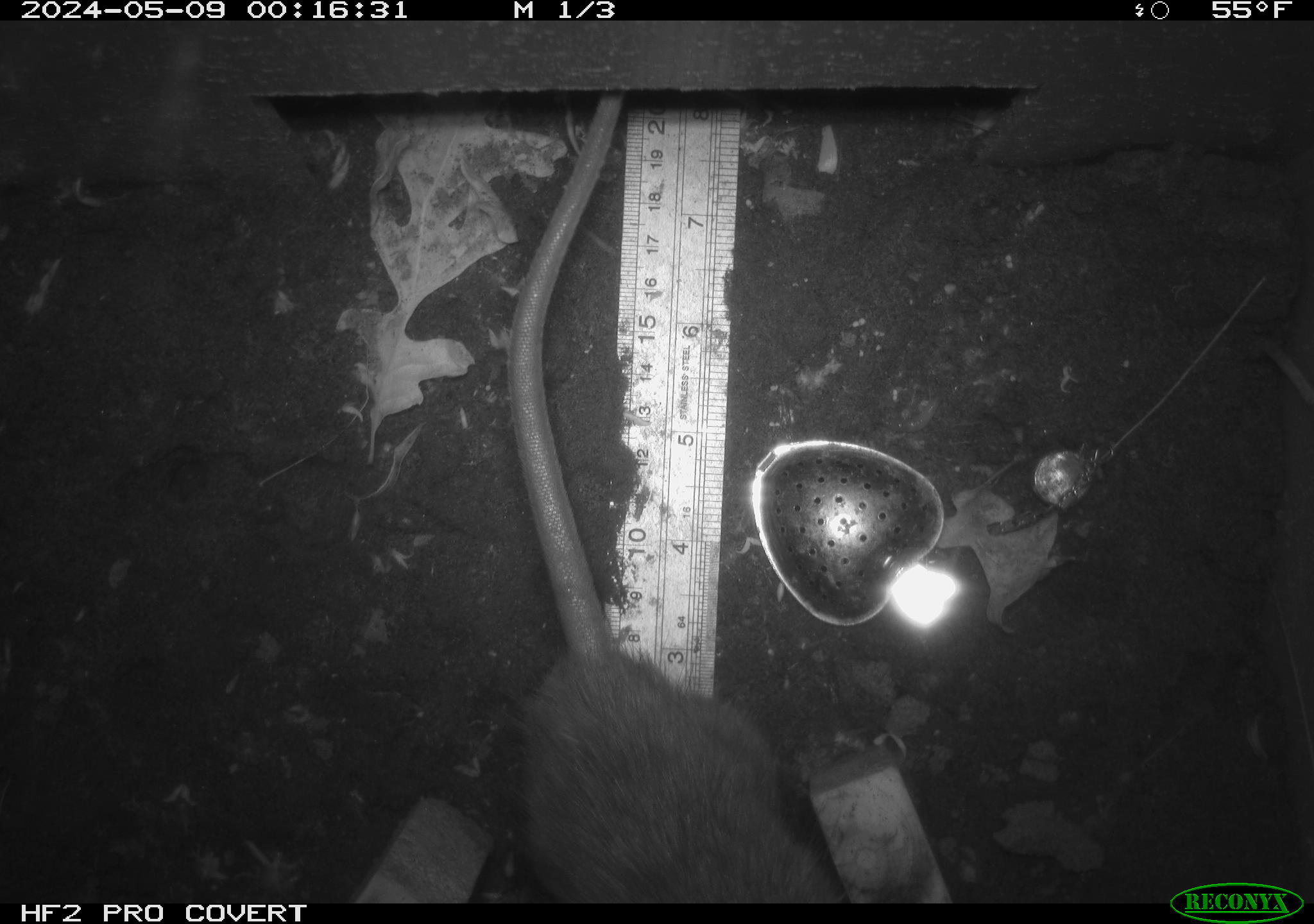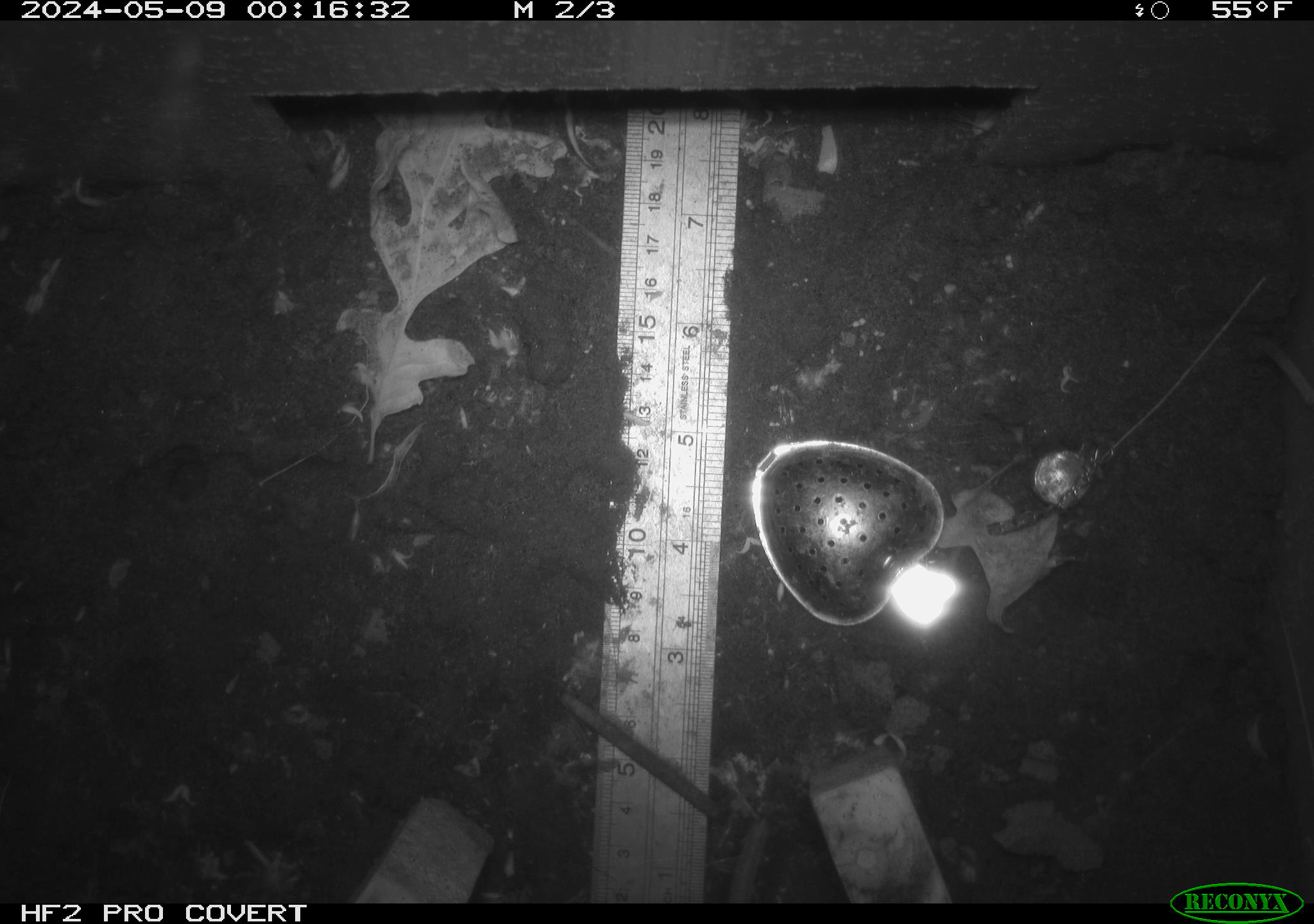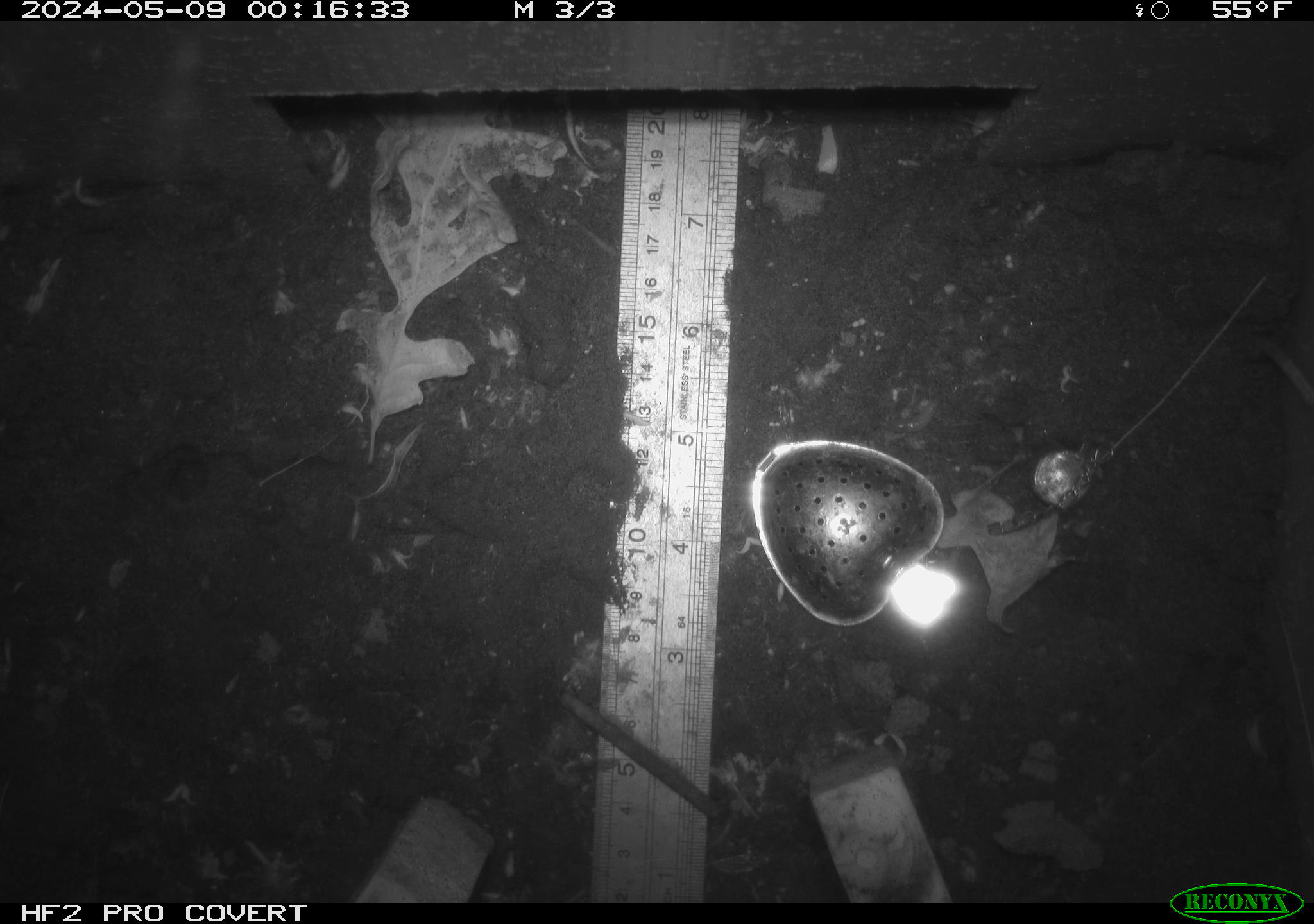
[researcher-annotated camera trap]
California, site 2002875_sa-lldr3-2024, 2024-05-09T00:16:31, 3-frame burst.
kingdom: Animalia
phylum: Chordata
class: Mammalia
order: Rodentia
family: Muridae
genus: Rattus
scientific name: Rattus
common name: rat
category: rattus species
Rattus species (rat) (Rattus).